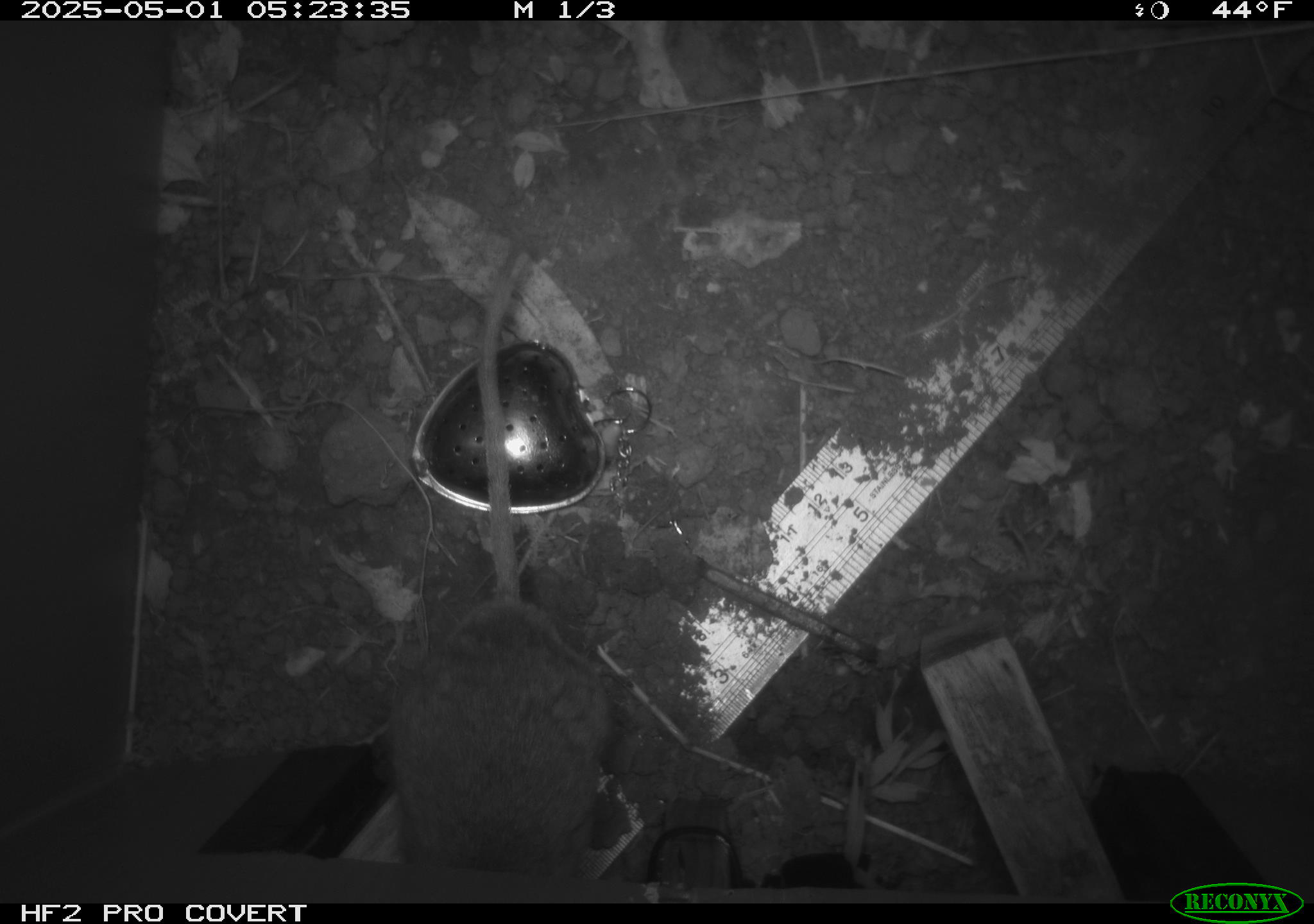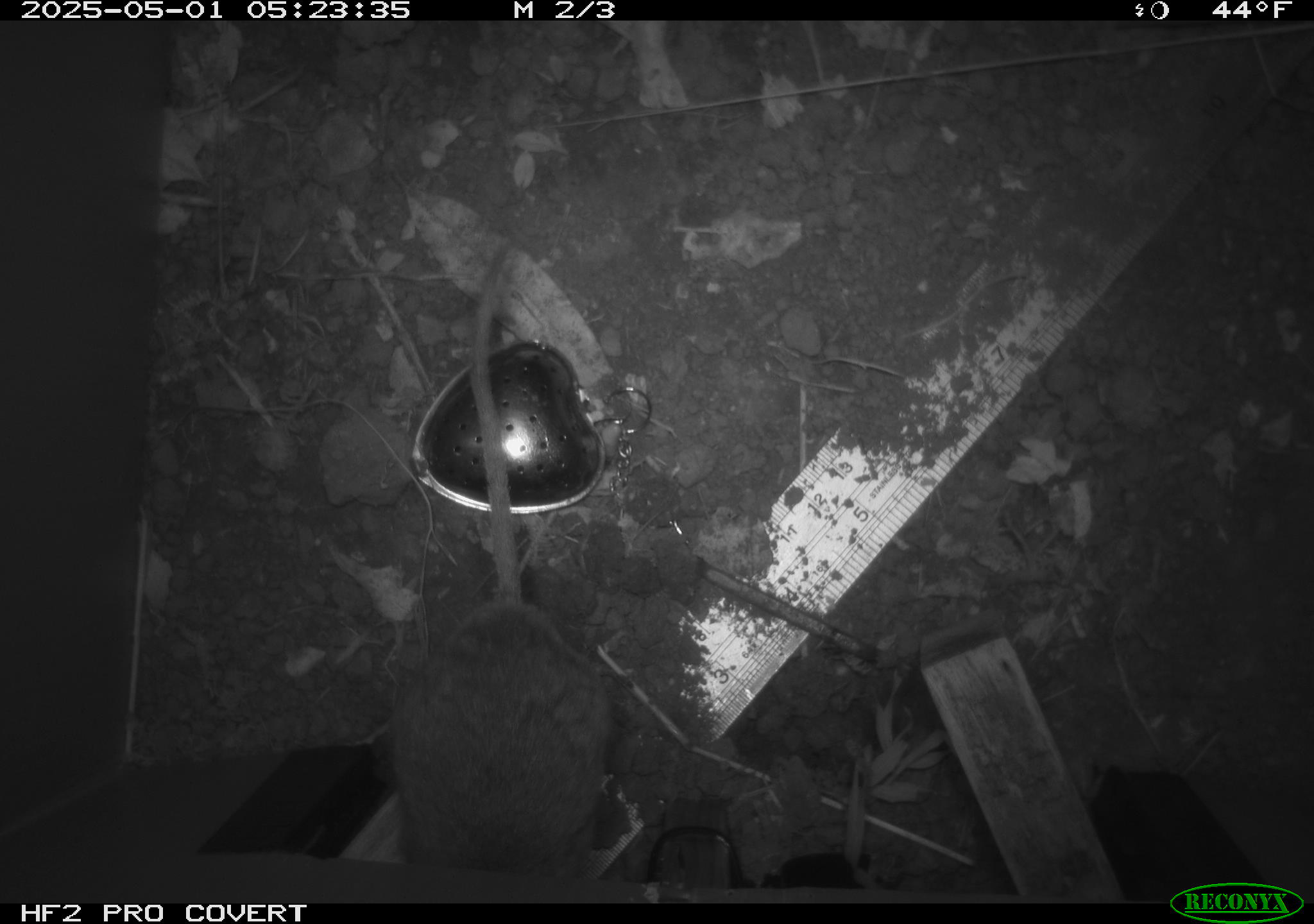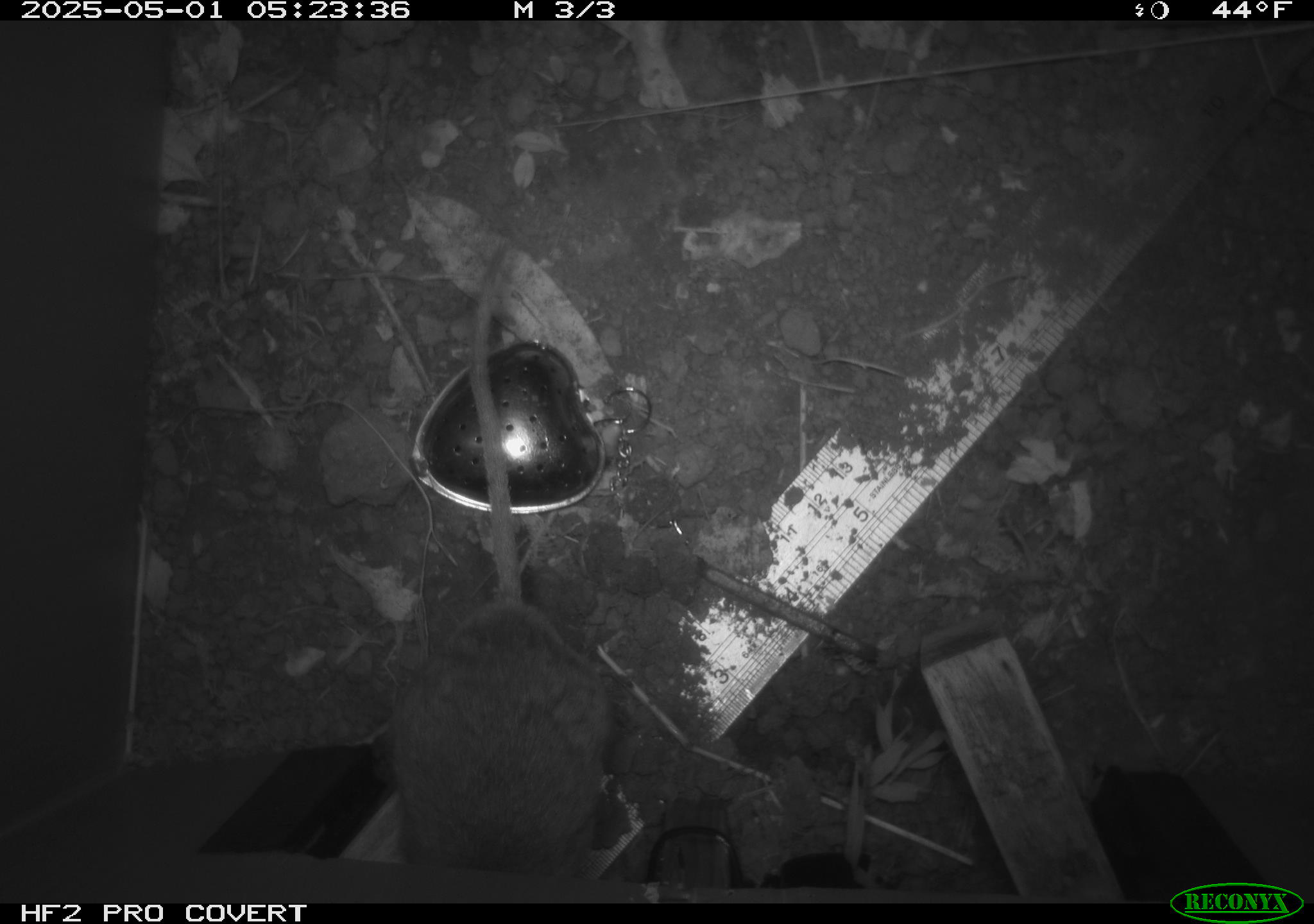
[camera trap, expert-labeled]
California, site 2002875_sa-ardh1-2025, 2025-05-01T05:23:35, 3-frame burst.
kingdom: Animalia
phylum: Chordata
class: Mammalia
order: Rodentia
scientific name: Rodentia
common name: mouse species